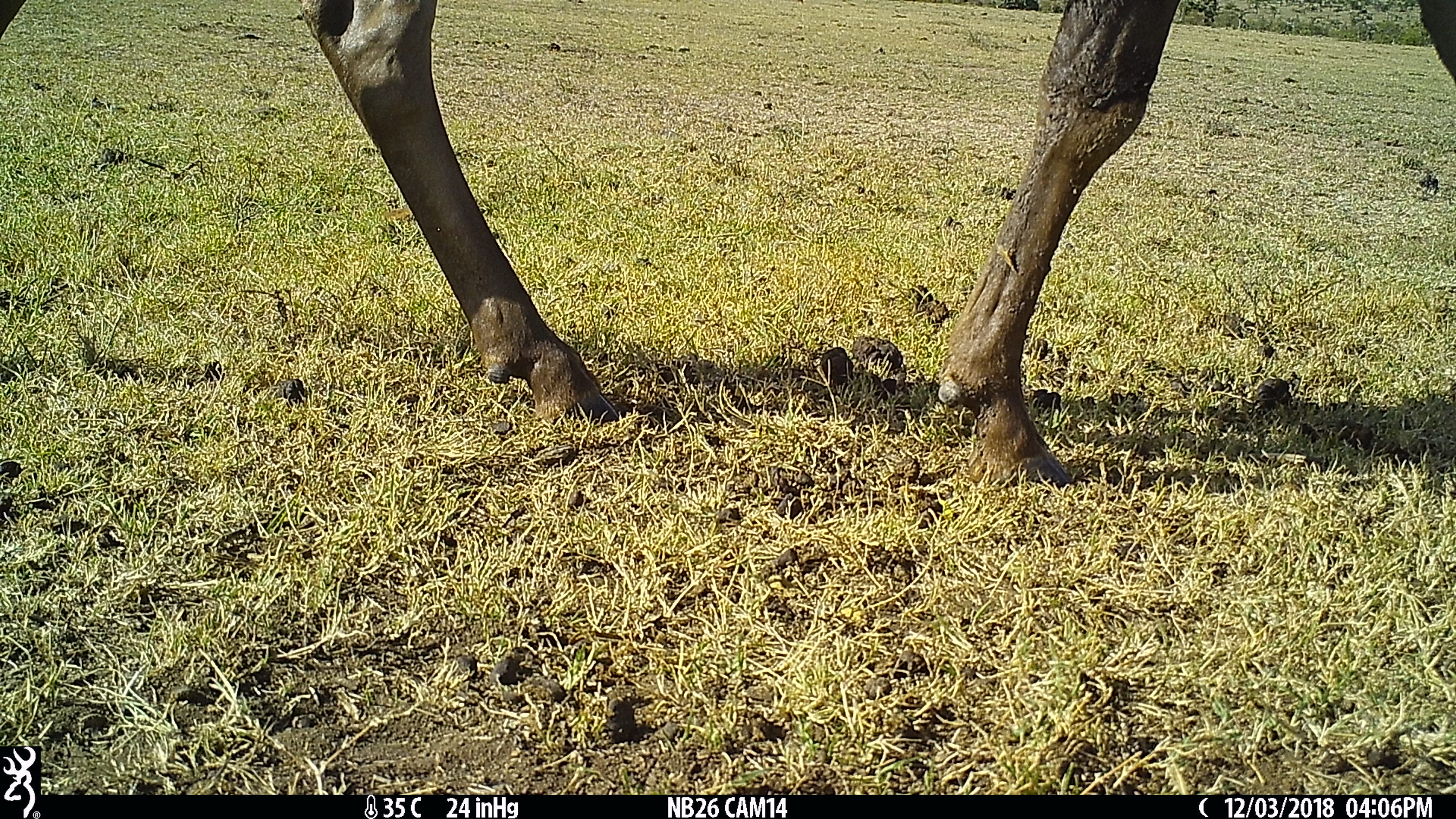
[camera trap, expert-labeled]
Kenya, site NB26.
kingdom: Animalia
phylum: Chordata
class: Mammalia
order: Artiodactyla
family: Bovidae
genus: Connochaetes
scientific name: Connochaetes taurinus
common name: blue wildebeest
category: wildebeest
Wildebeest (blue wildebeest) (Connochaetes taurinus).